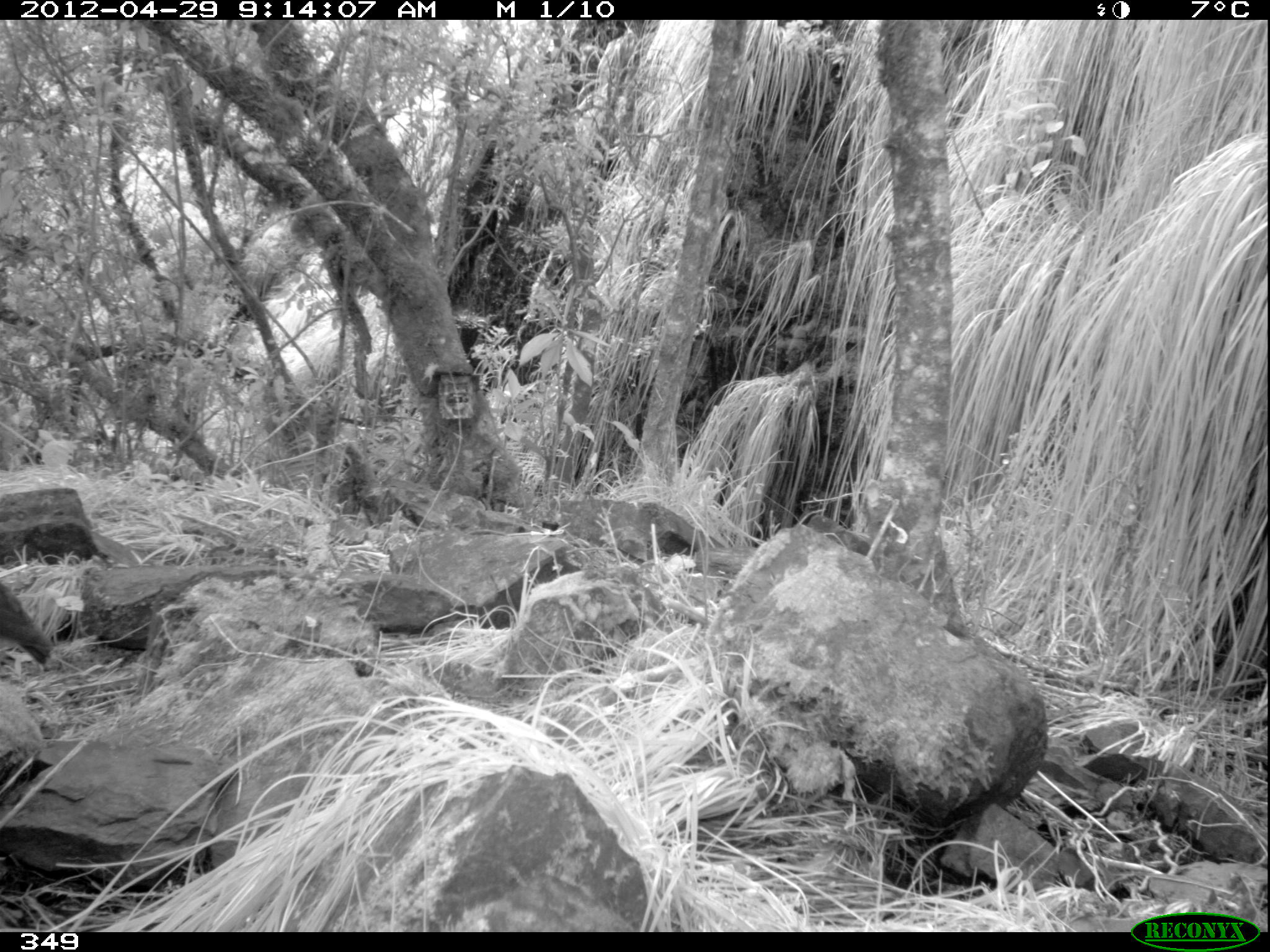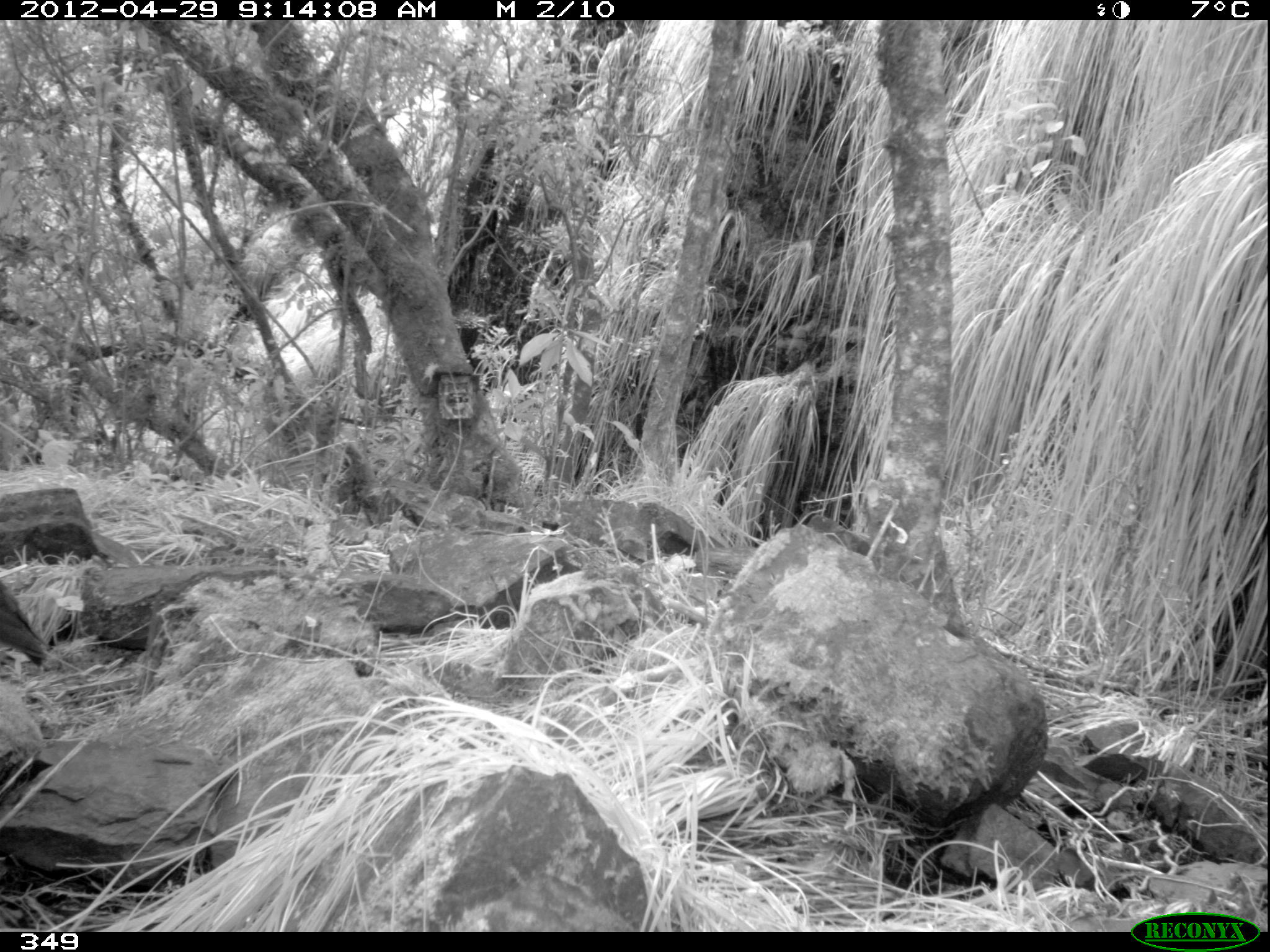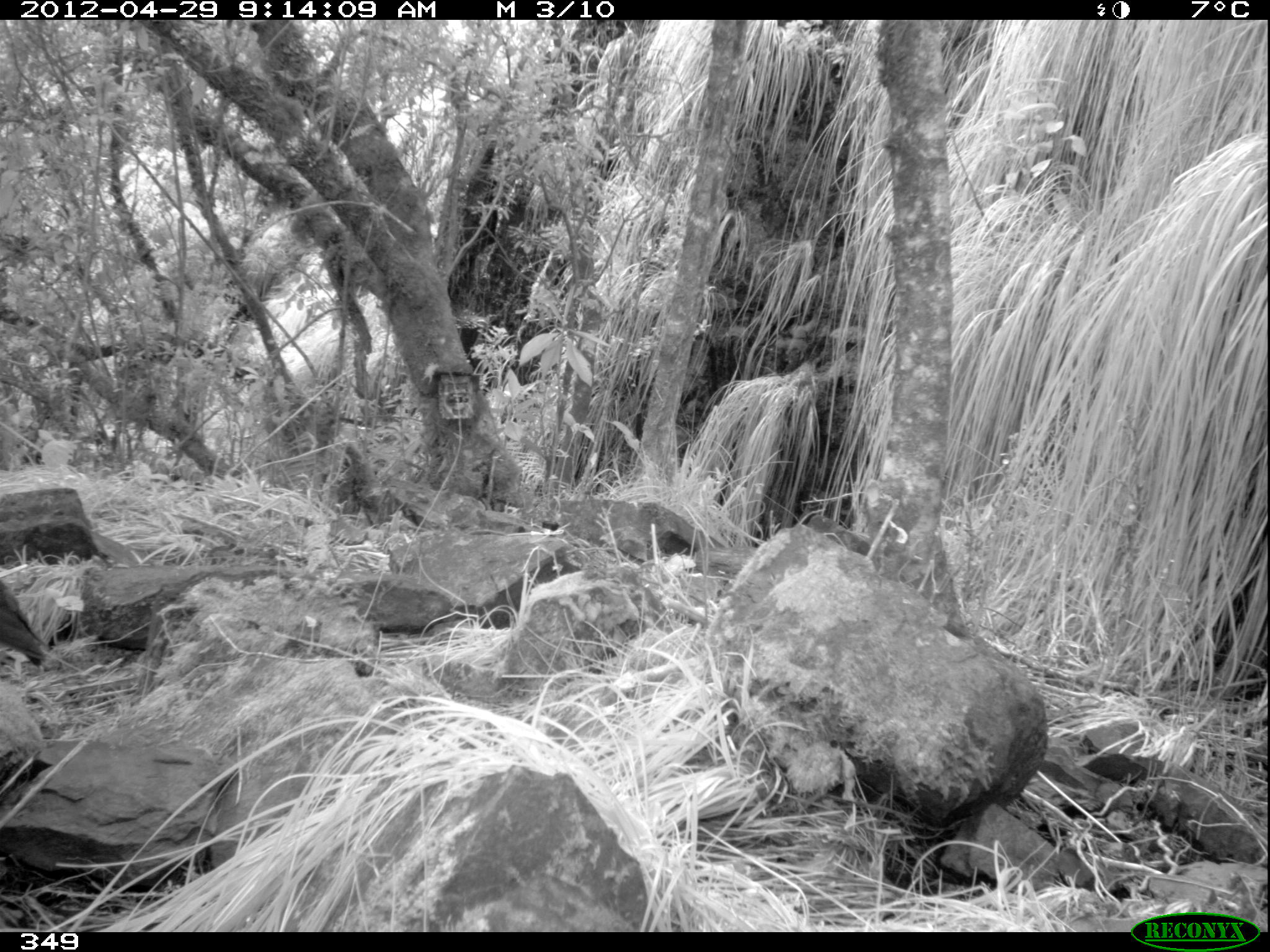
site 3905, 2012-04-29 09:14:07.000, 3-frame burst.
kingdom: Animalia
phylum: Chordata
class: Aves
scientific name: Aves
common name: bird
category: unknown bird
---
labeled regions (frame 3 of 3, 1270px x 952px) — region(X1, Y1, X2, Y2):
unknown bird: region(0, 580, 51, 671)